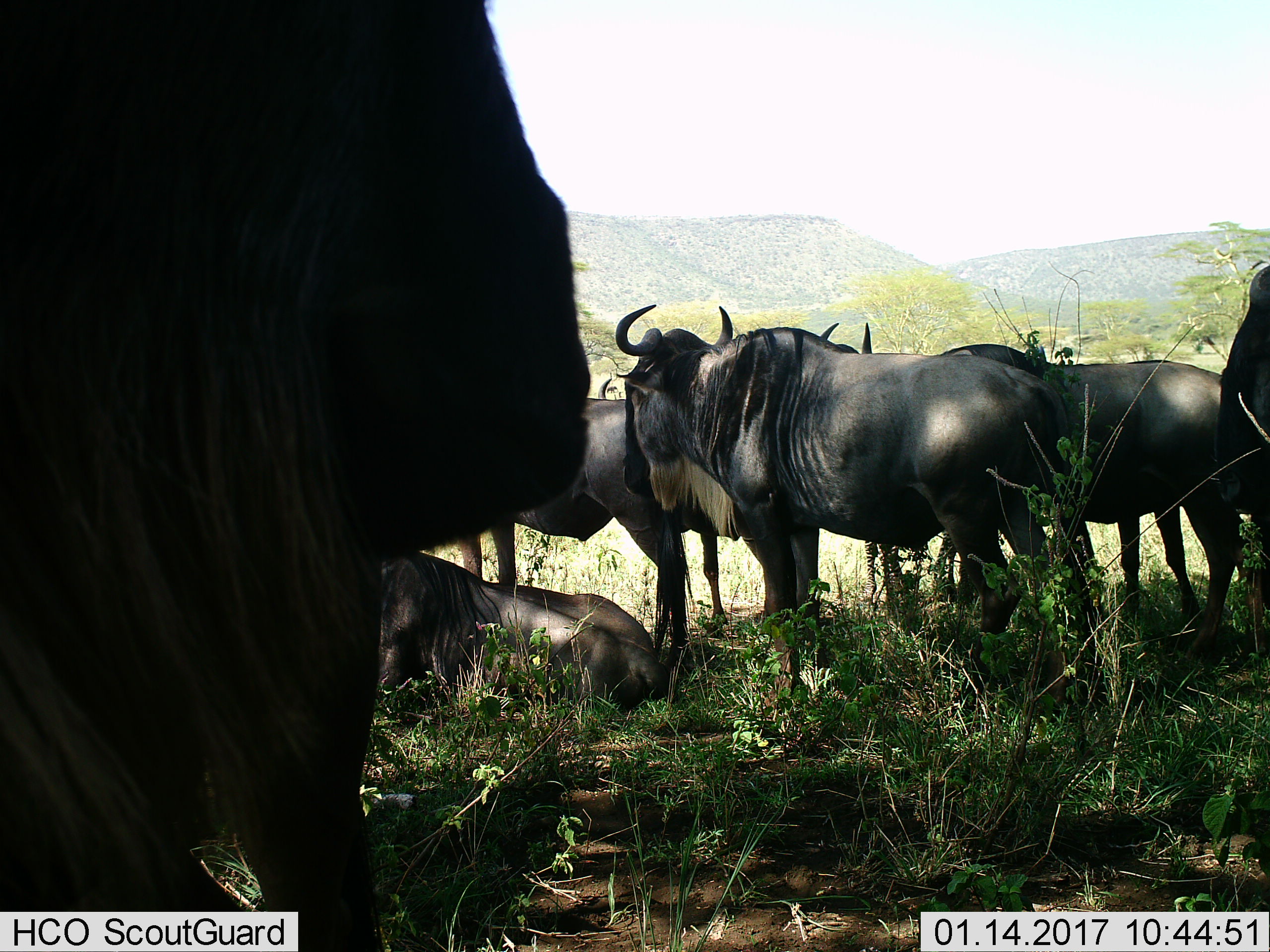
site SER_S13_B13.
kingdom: Animalia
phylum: Chordata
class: Mammalia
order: Artiodactyla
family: Bovidae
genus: Connochaetes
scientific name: Connochaetes taurinus taurinus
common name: blue wildebeest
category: wildebeestblue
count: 7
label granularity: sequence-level